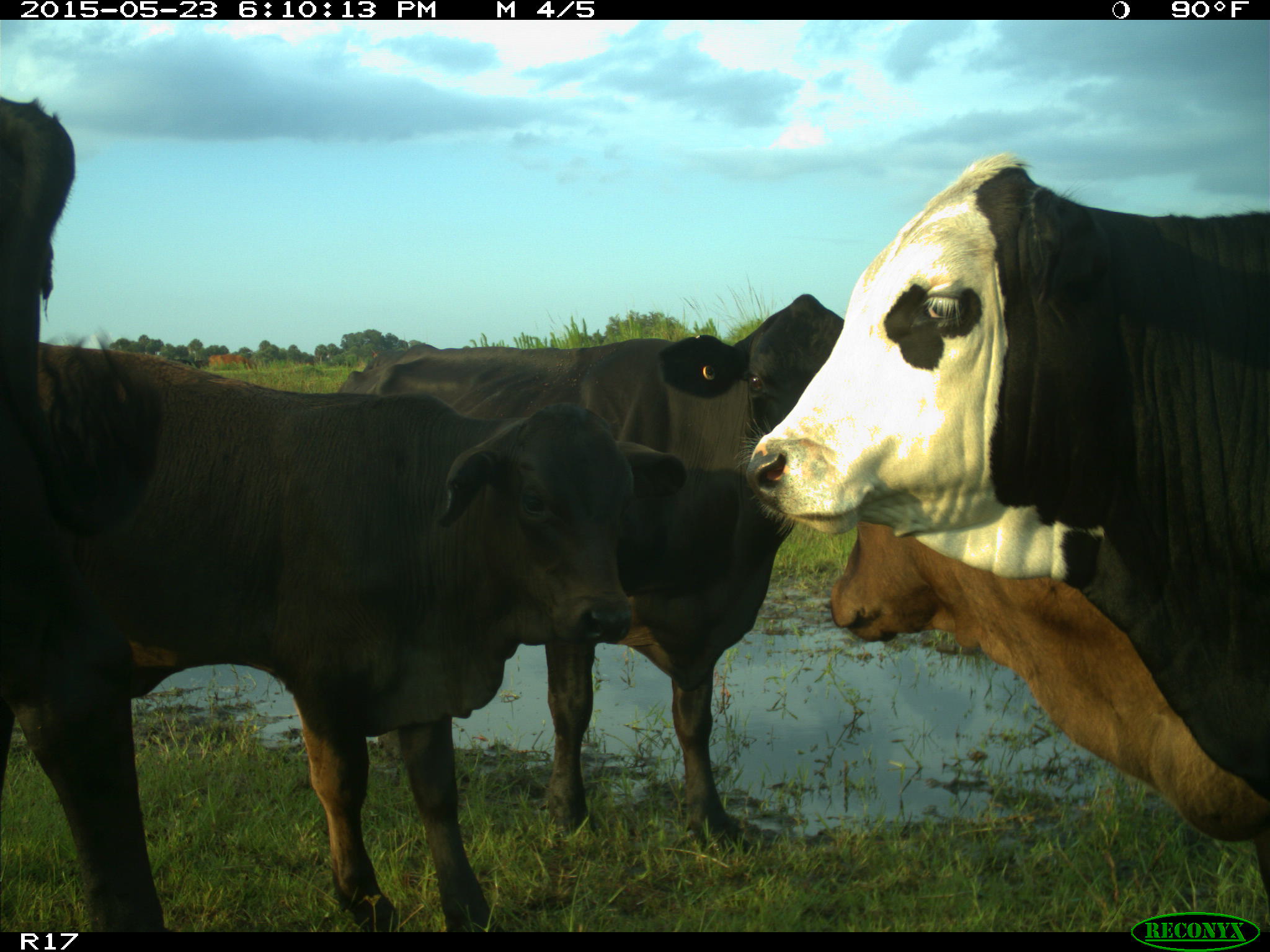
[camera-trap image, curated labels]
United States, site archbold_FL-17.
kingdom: Animalia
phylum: Chordata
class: Mammalia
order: Artiodactyla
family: Bovidae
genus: Bos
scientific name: Bos taurus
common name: domestic cow